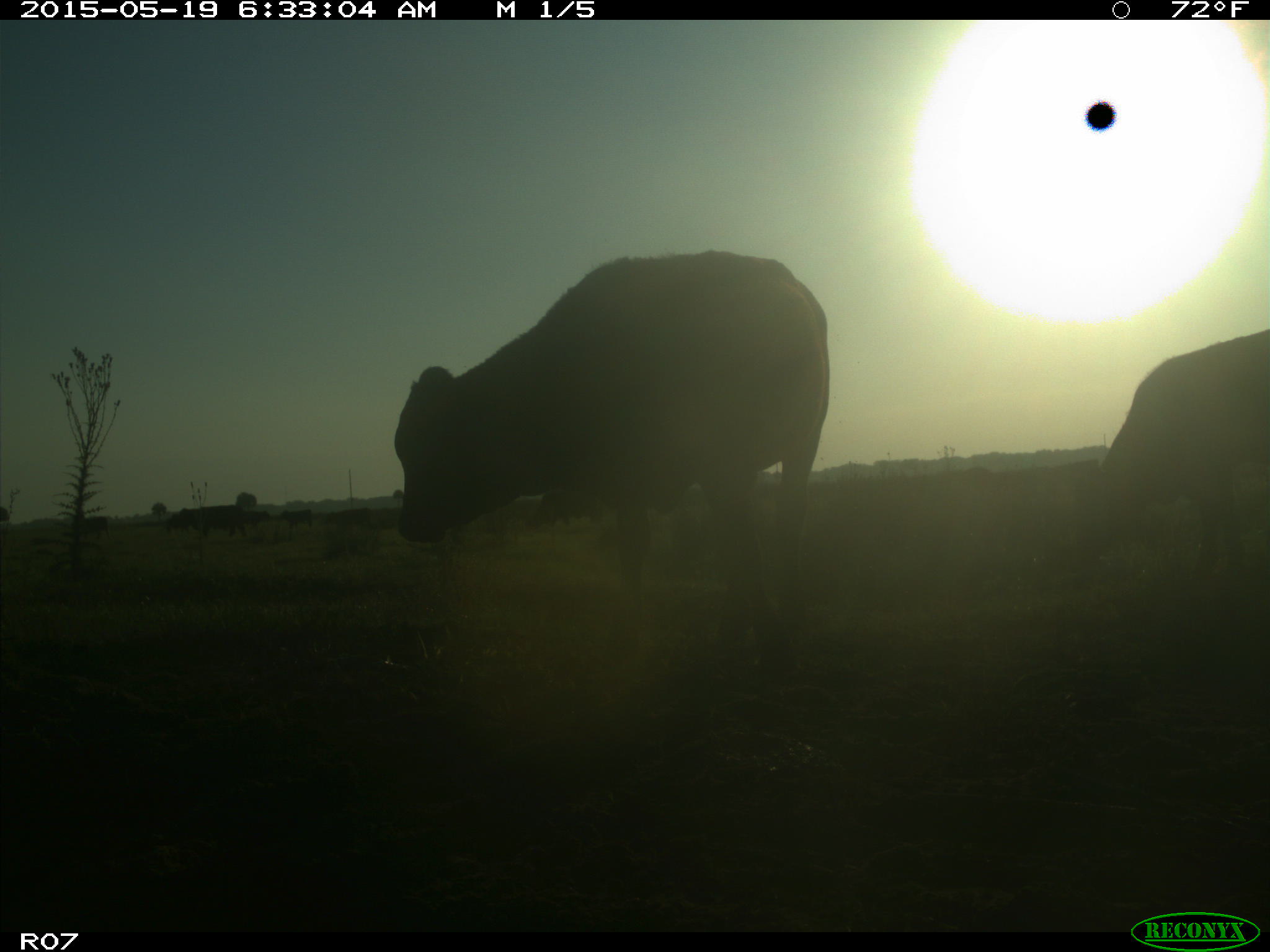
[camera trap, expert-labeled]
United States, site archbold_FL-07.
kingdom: Animalia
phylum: Chordata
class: Mammalia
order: Artiodactyla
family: Bovidae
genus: Bos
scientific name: Bos taurus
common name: domestic cow